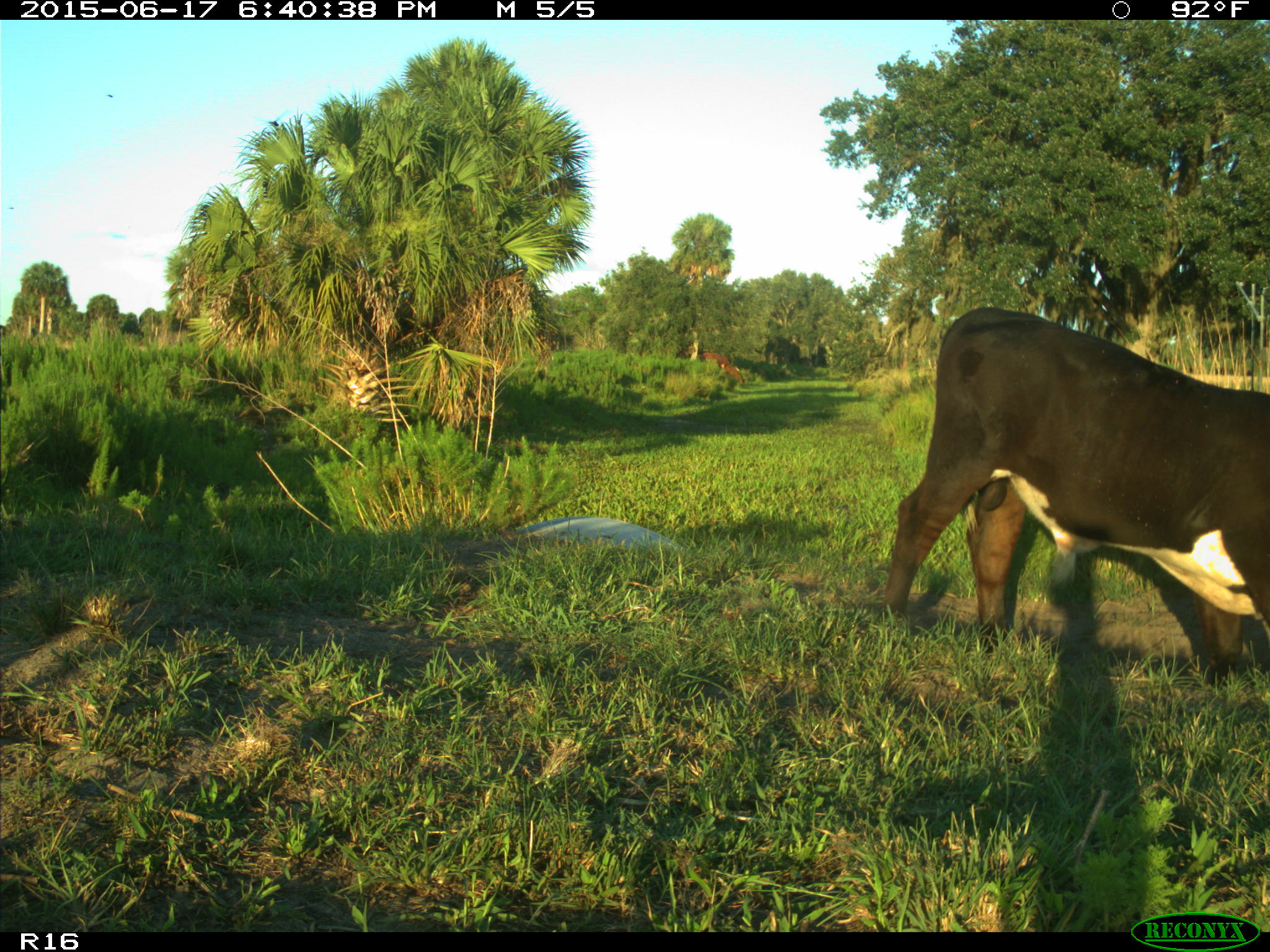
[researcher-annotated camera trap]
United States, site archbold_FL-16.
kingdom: Animalia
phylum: Chordata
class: Mammalia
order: Artiodactyla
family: Bovidae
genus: Bos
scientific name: Bos taurus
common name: domestic cow